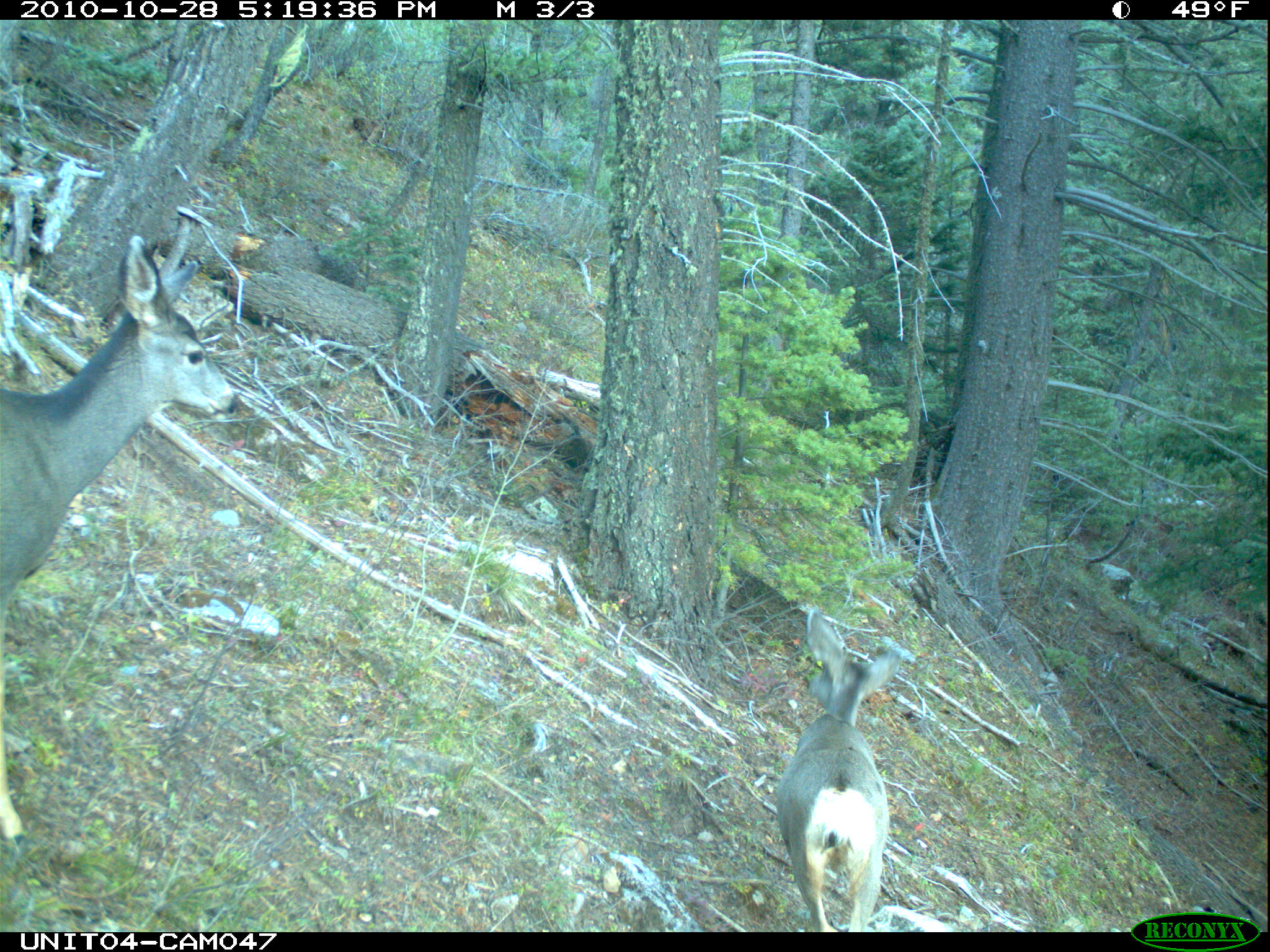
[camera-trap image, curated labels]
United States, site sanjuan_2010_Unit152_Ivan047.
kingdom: Animalia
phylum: Chordata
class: Mammalia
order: Artiodactyla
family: Cervidae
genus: Odocoileus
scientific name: Odocoileus hemionus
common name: mule deer